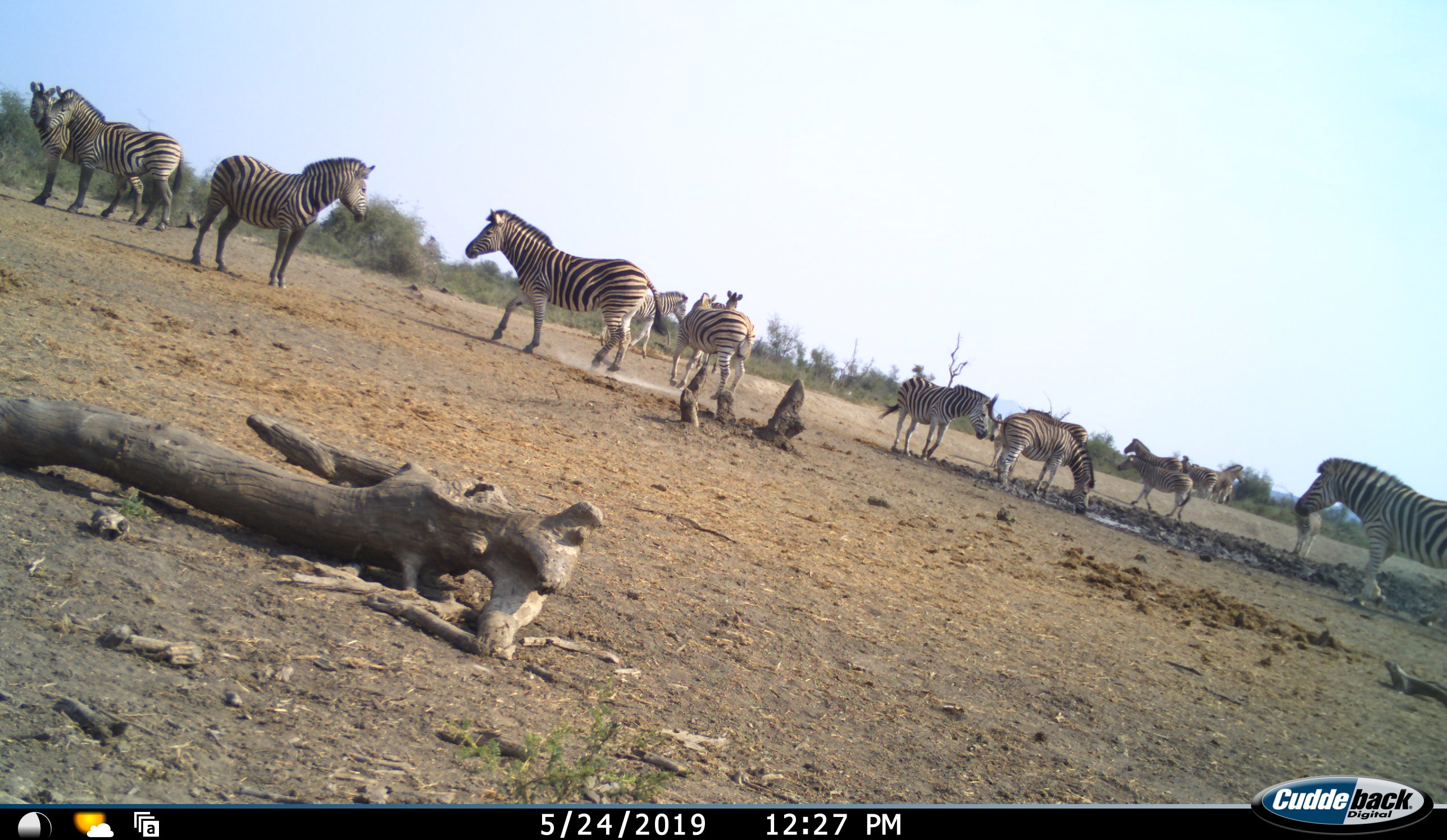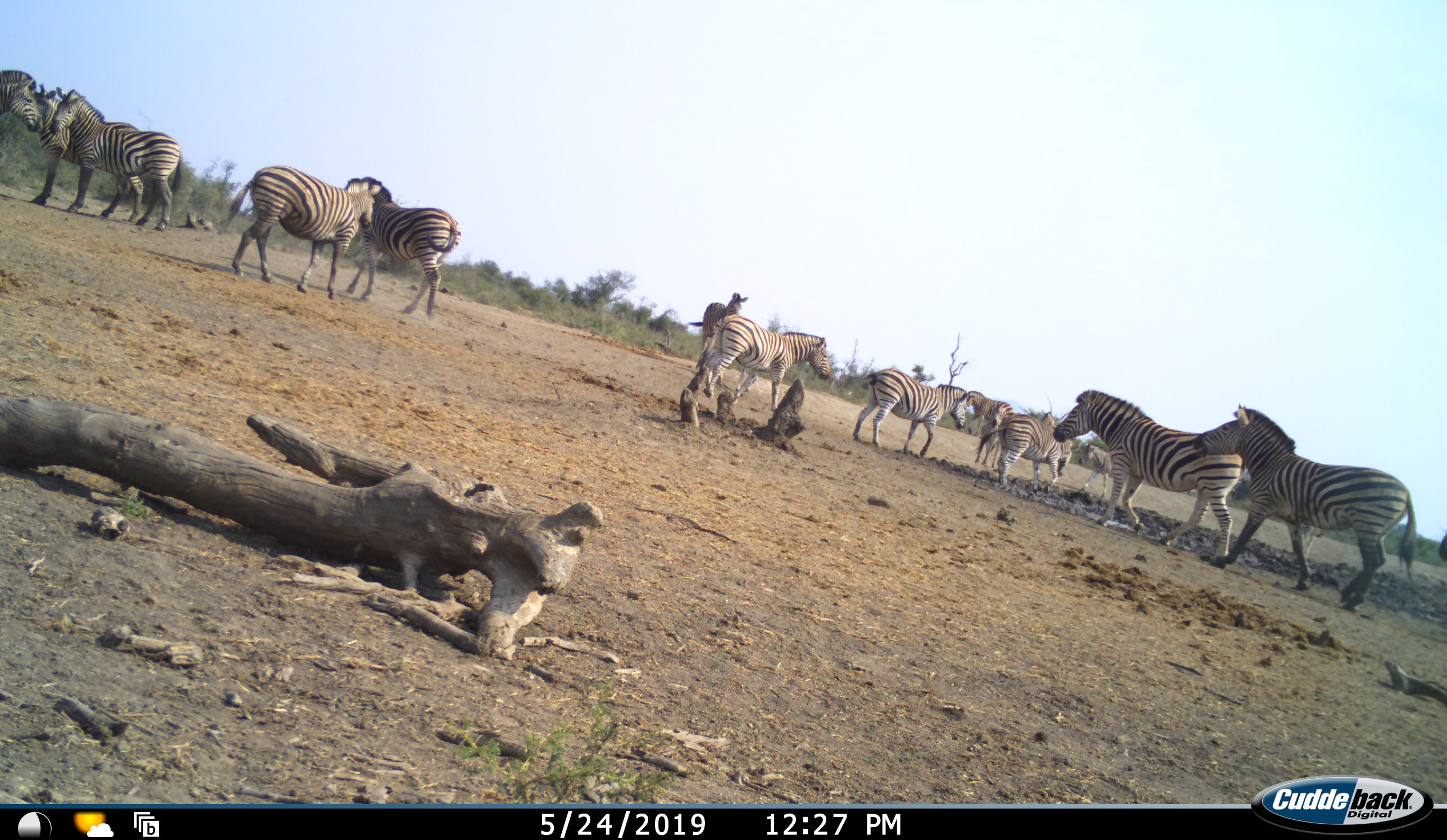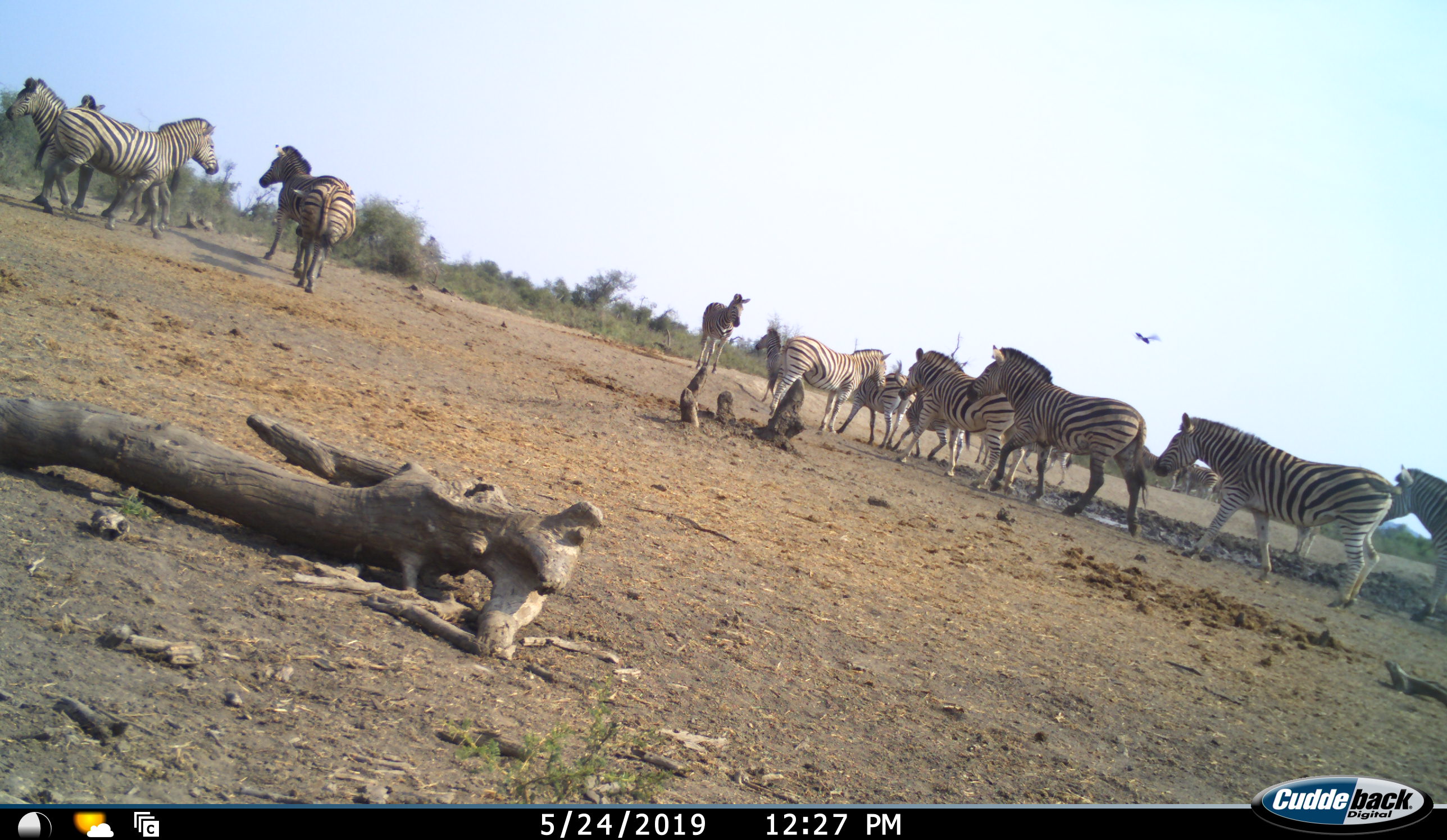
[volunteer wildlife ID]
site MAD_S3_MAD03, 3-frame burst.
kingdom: Animalia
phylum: Chordata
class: Mammalia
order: Perissodactyla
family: Equidae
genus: Equus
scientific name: Equus quagga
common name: plains zebra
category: zebraplains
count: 11-50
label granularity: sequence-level